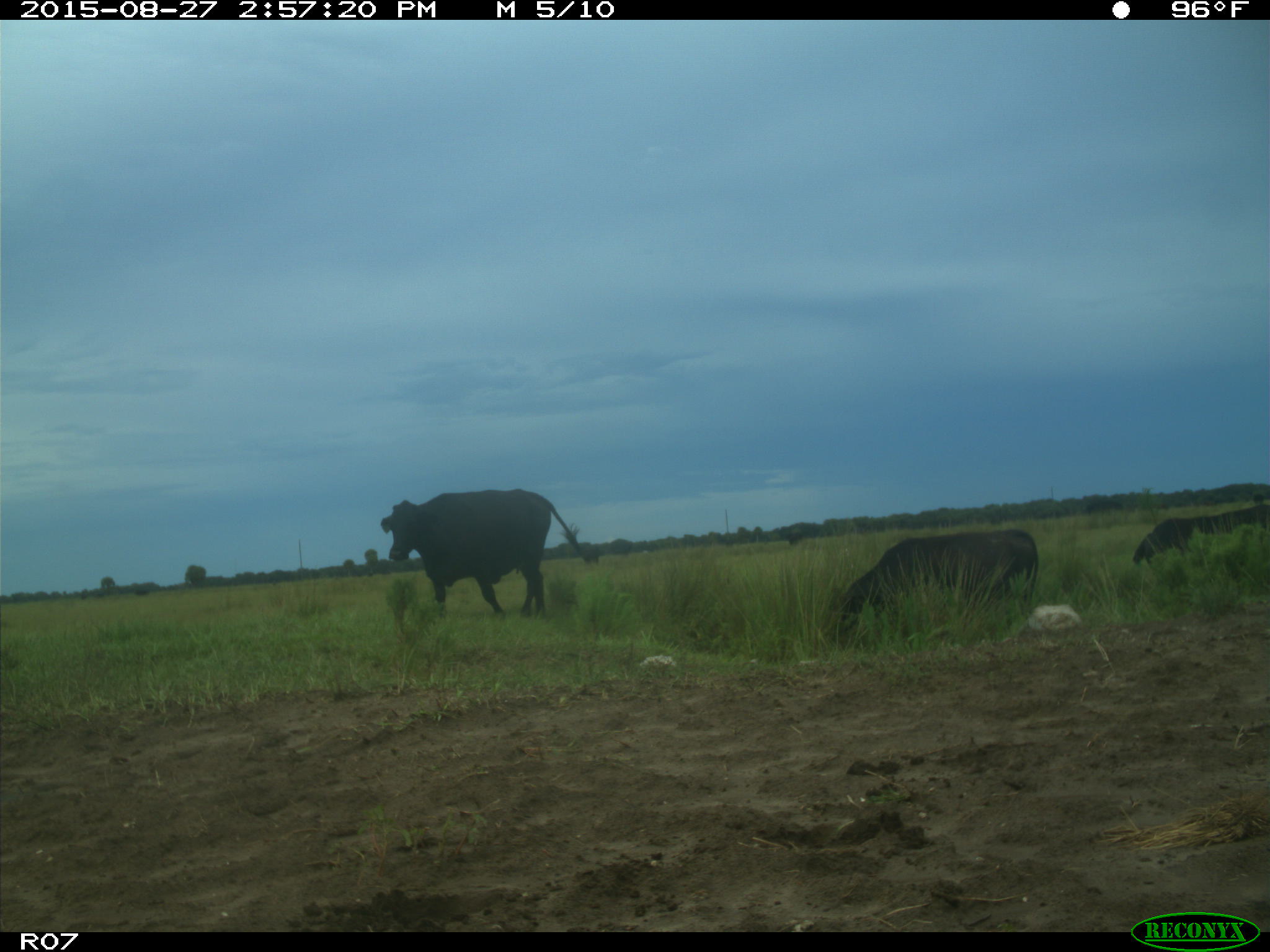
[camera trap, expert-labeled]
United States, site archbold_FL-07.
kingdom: Animalia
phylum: Chordata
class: Mammalia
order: Artiodactyla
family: Bovidae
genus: Bos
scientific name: Bos taurus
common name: domestic cow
Bos taurus (domestic cow).